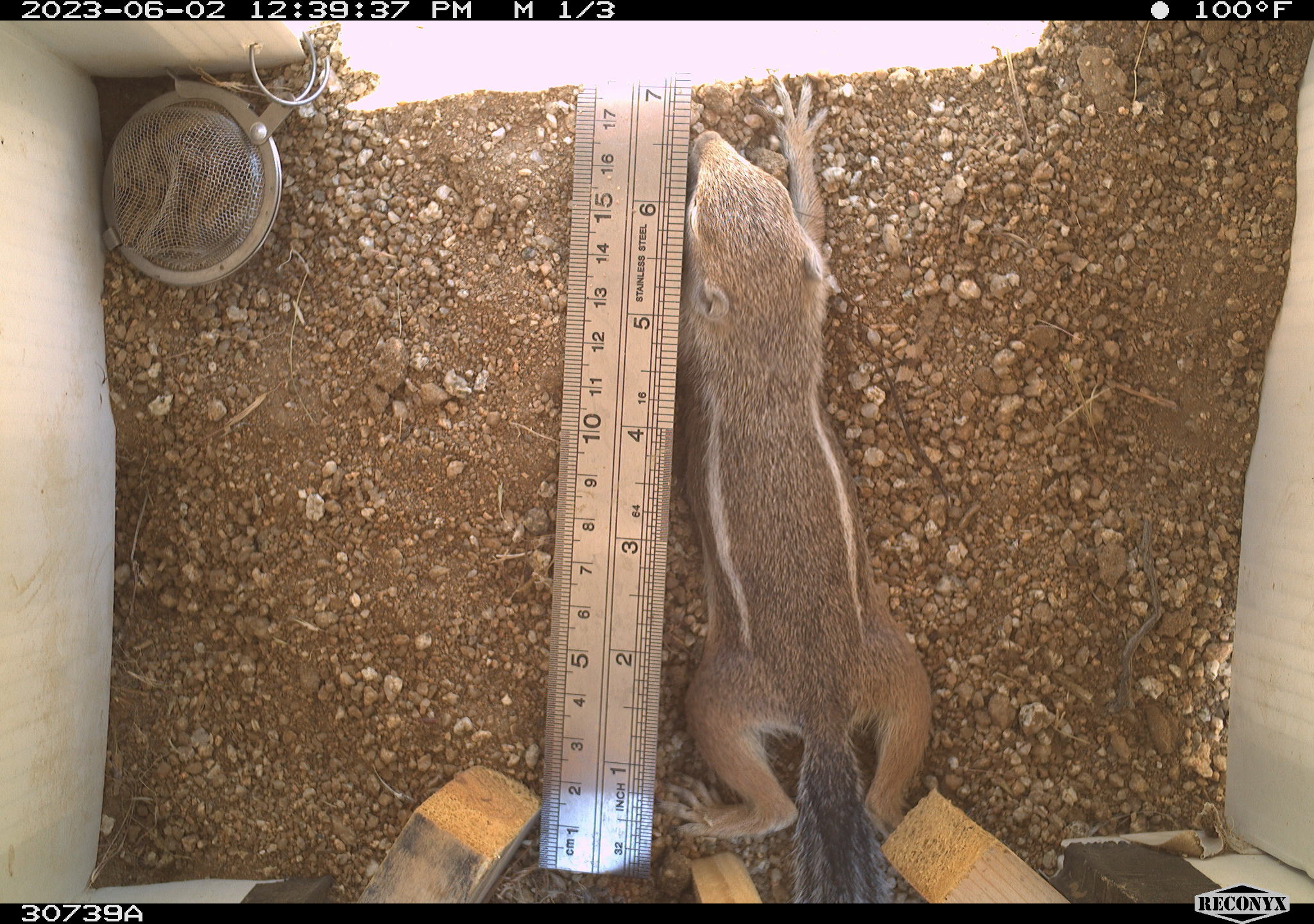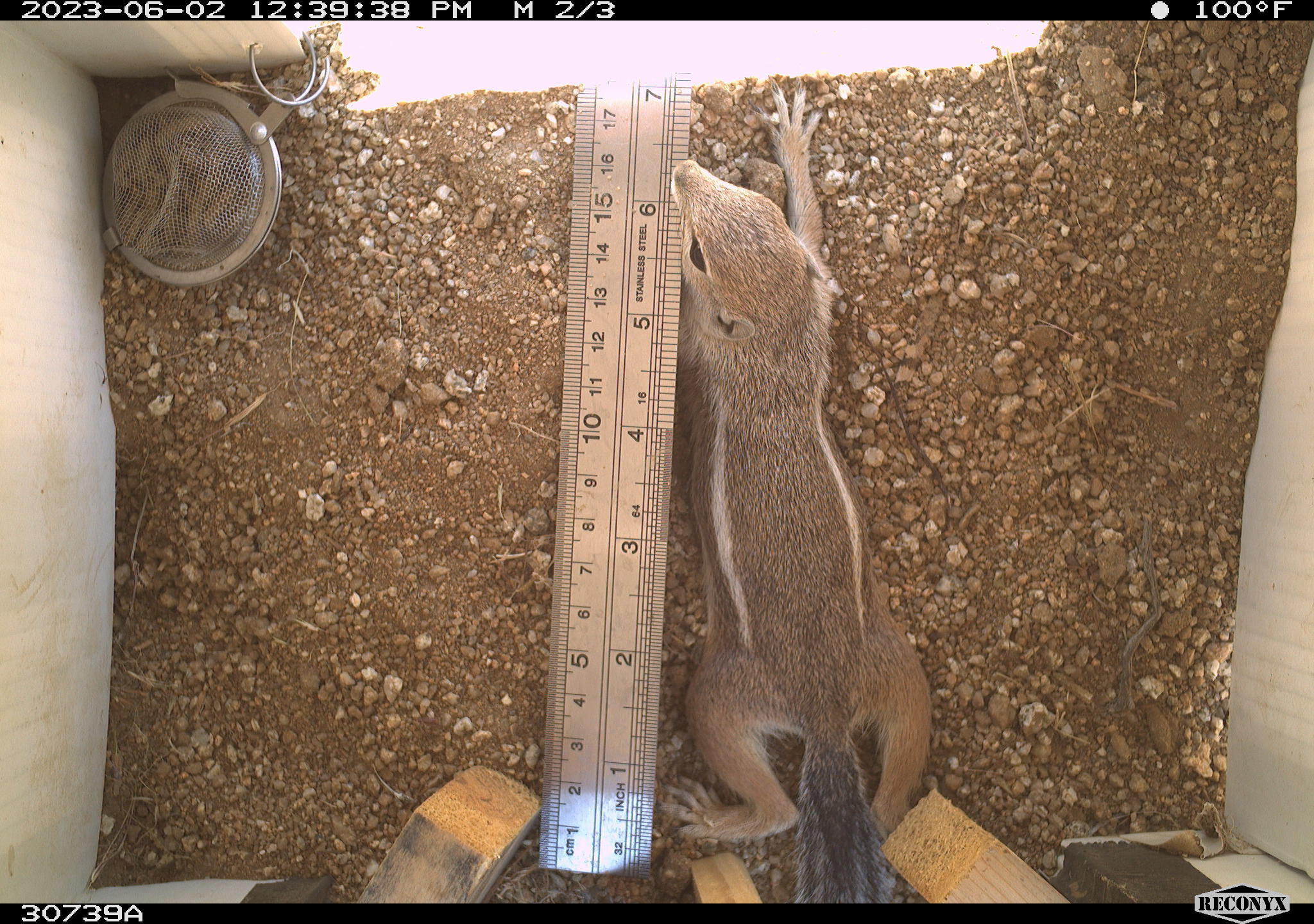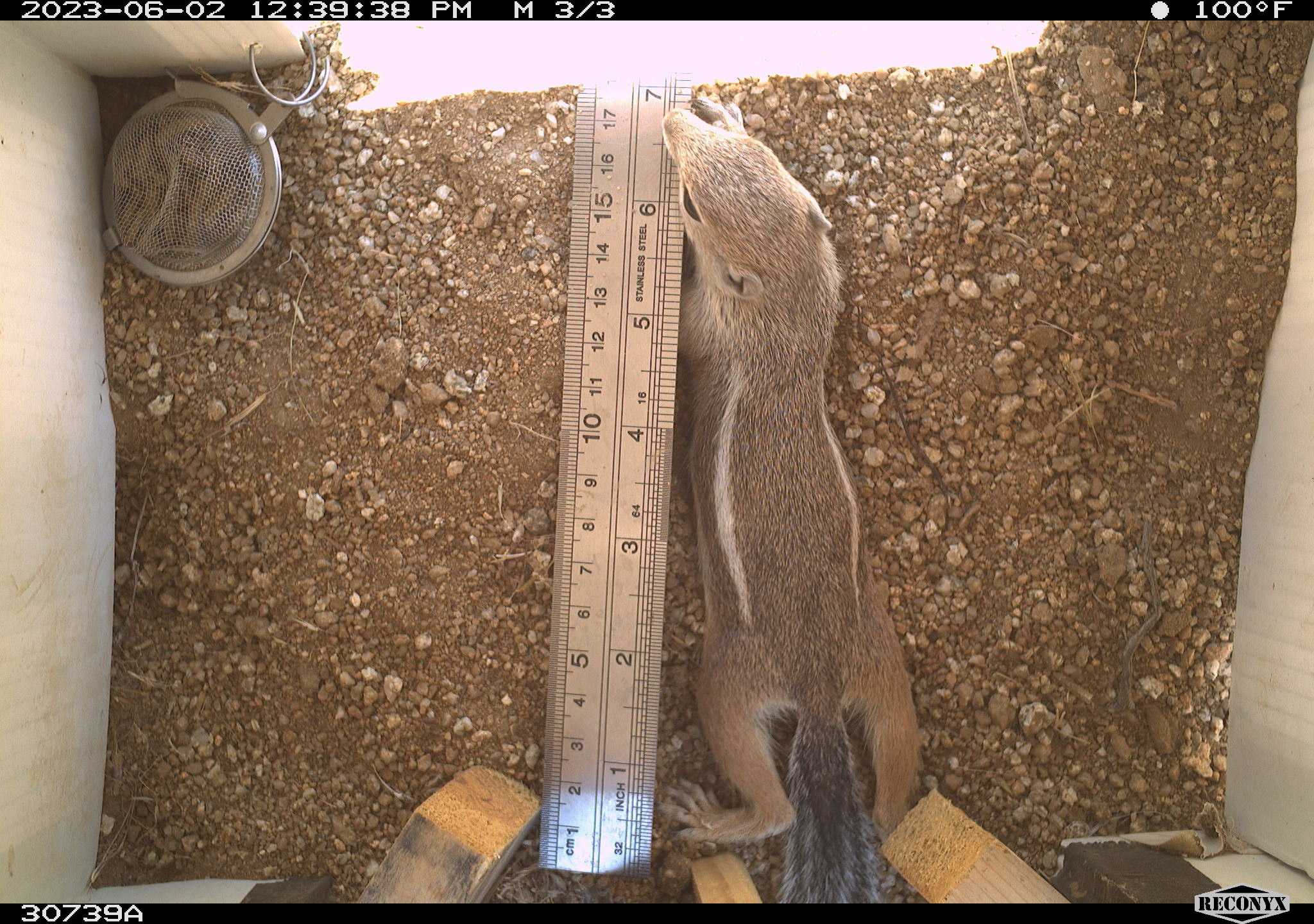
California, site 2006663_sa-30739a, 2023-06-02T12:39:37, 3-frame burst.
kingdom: Animalia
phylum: Chordata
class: Mammalia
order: Rodentia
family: Sciuridae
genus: Ammospermophilus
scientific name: Ammospermophilus leucurus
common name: white-tailed antelope squirrel